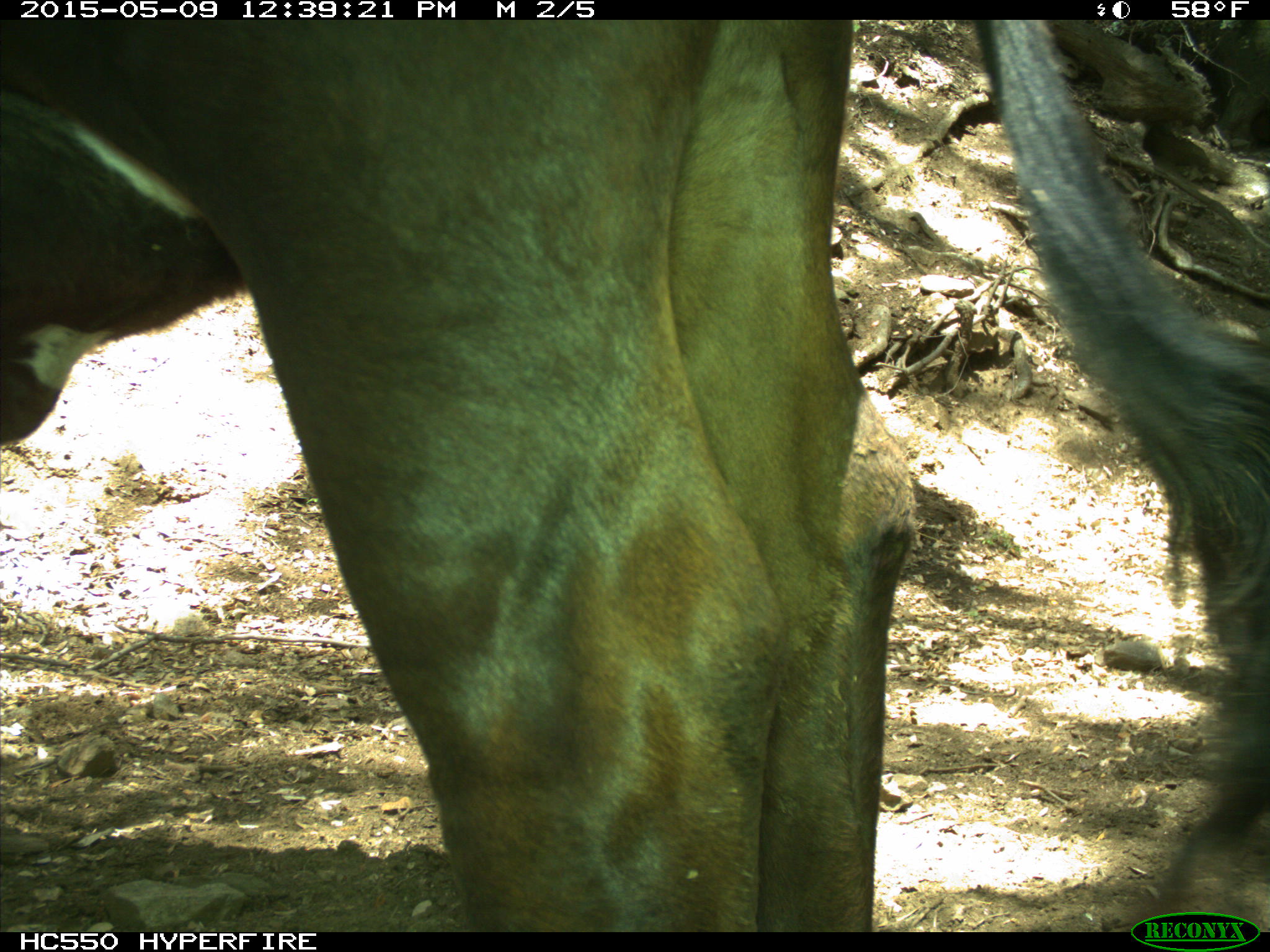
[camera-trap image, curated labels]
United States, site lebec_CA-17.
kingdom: Animalia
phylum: Chordata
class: Mammalia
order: Artiodactyla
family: Bovidae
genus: Bos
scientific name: Bos taurus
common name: domestic cow